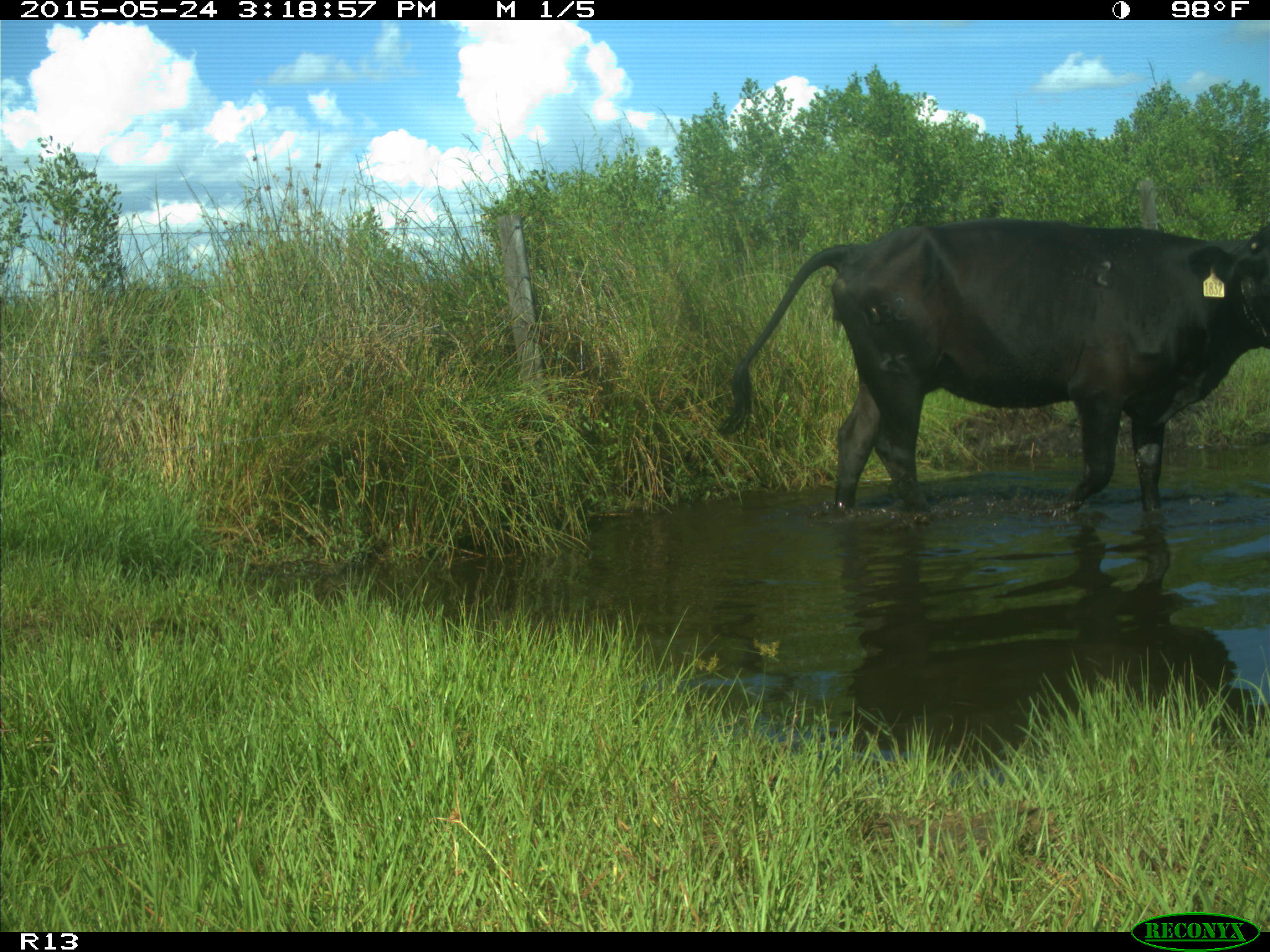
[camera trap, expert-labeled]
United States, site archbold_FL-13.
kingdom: Animalia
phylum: Chordata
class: Mammalia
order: Artiodactyla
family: Bovidae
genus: Bos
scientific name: Bos taurus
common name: domestic cow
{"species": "Bos taurus (domestic cow)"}